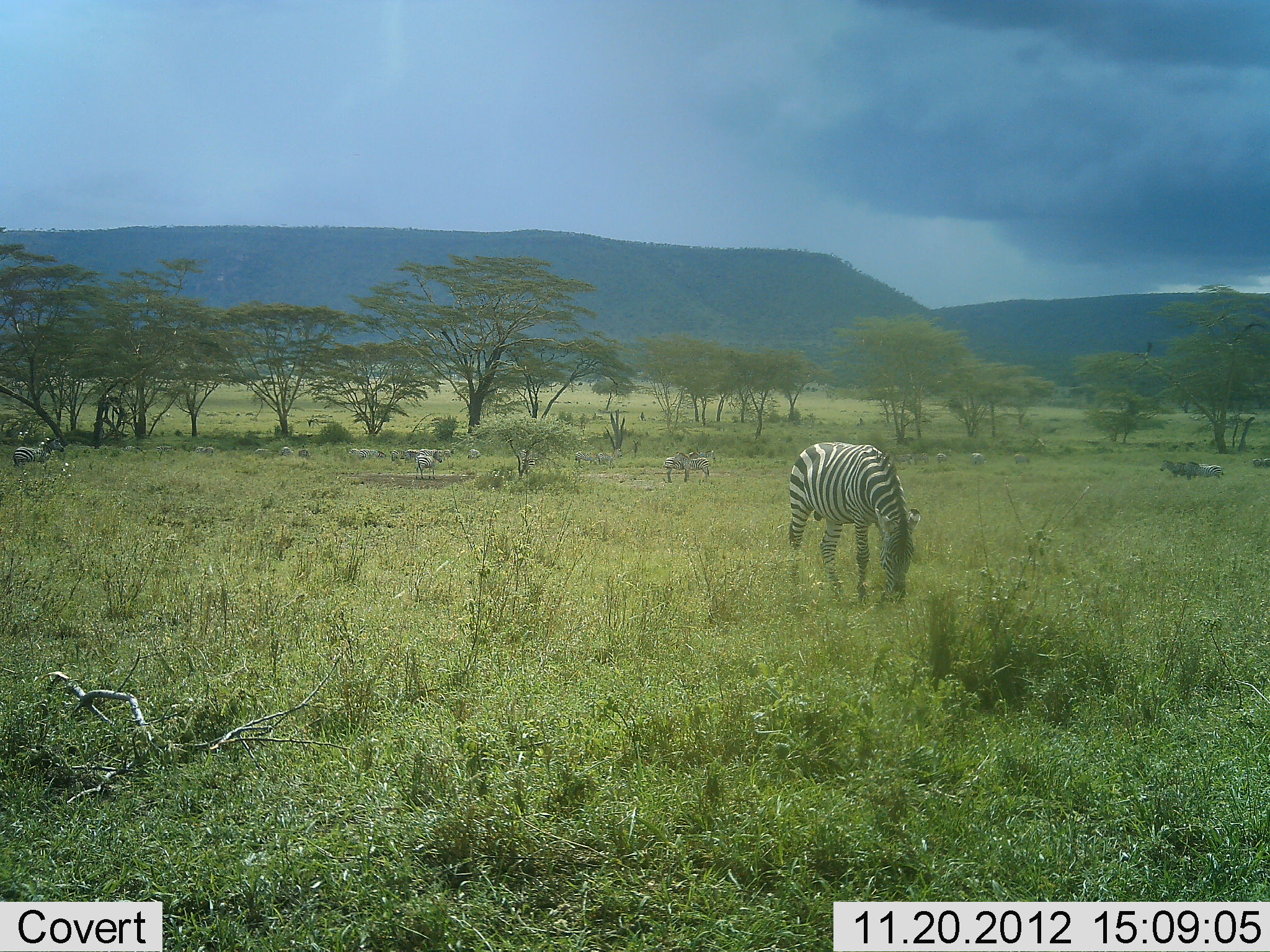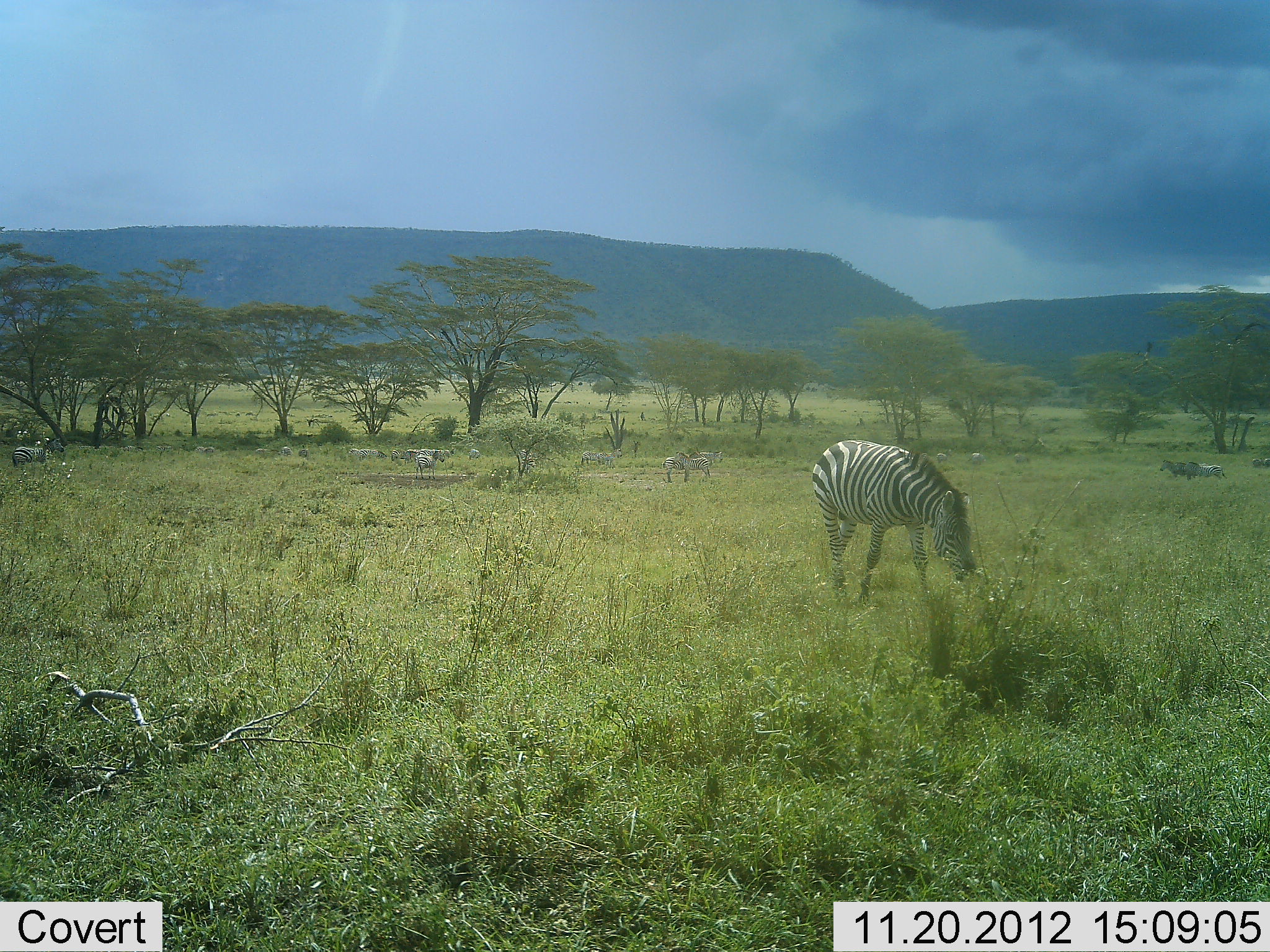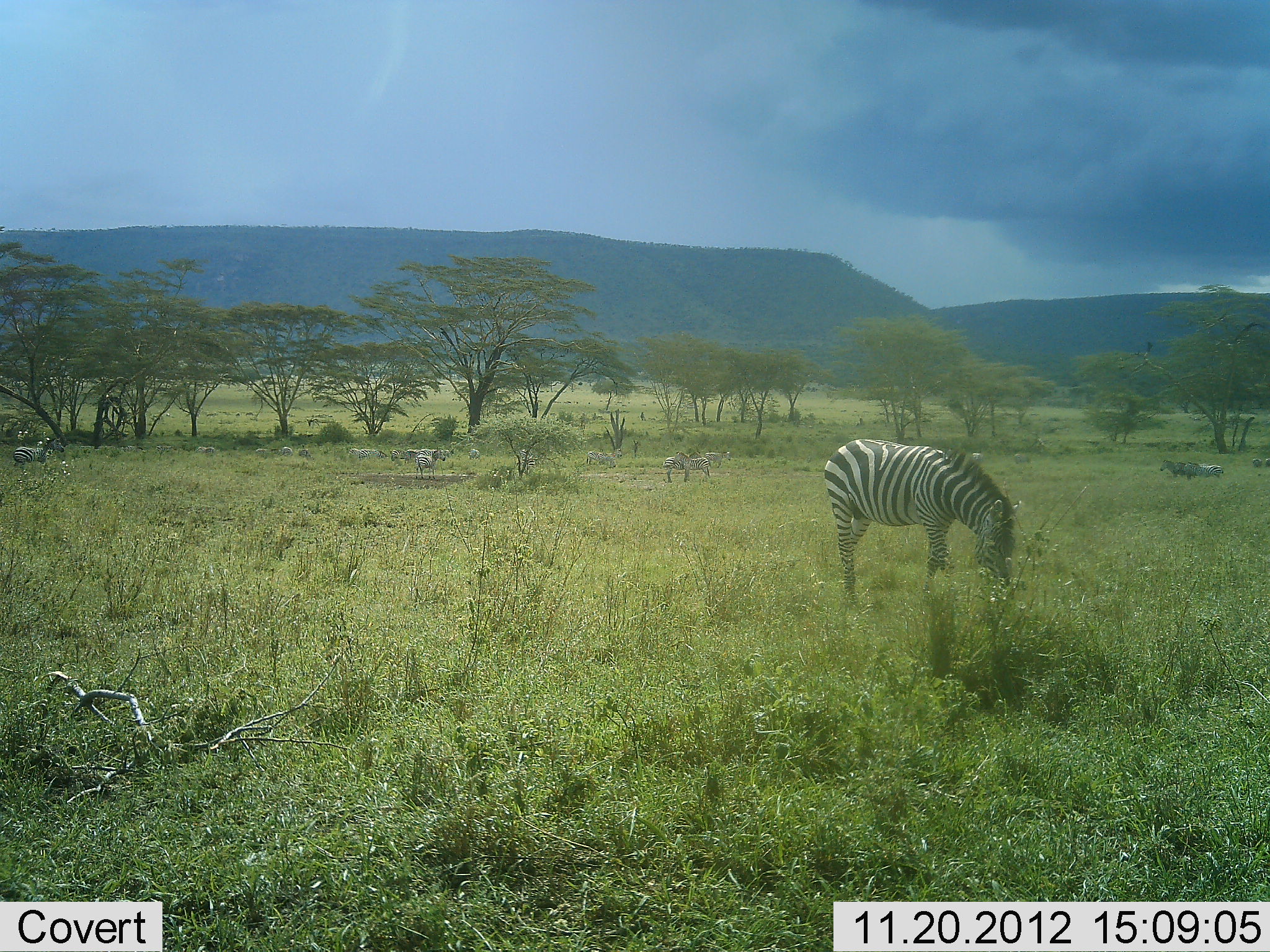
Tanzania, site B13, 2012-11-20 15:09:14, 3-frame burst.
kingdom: Animalia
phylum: Chordata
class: Mammalia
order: Perissodactyla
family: Equidae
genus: Equus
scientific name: Equus quagga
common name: plains zebra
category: zebra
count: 11-50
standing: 50%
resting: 0%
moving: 30%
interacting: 0%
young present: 0%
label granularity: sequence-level